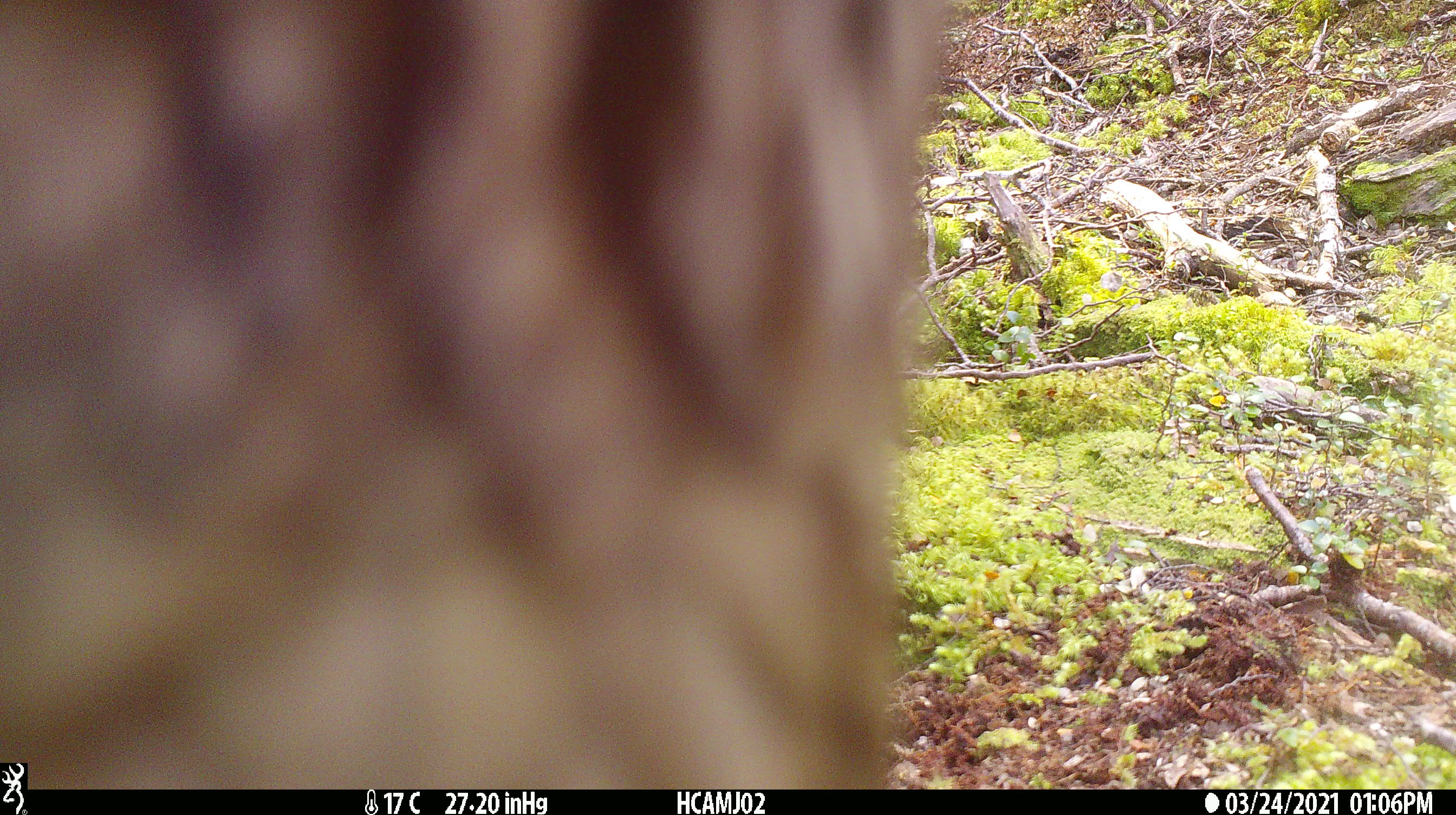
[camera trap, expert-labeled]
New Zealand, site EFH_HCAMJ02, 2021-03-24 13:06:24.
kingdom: Animalia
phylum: Chordata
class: Aves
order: Psittaciformes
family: Strigopidae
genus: Nestor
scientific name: Nestor notabilis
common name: kea